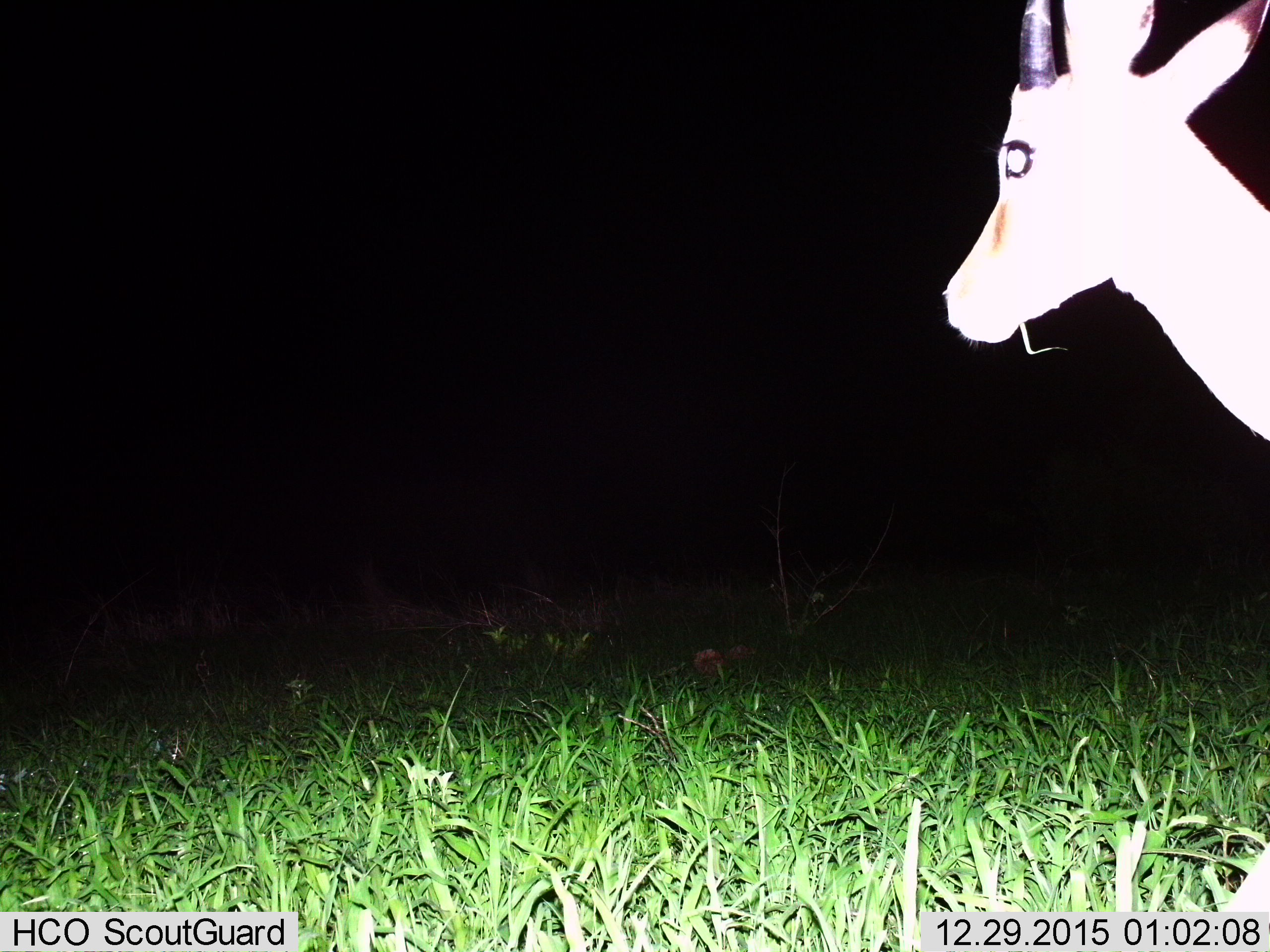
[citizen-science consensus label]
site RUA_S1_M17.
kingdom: Animalia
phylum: Chordata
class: Mammalia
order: Artiodactyla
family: Bovidae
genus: Aepyceros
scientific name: Aepyceros melampus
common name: impala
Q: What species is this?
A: Impala (Aepyceros melampus).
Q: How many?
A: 1.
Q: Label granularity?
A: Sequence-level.